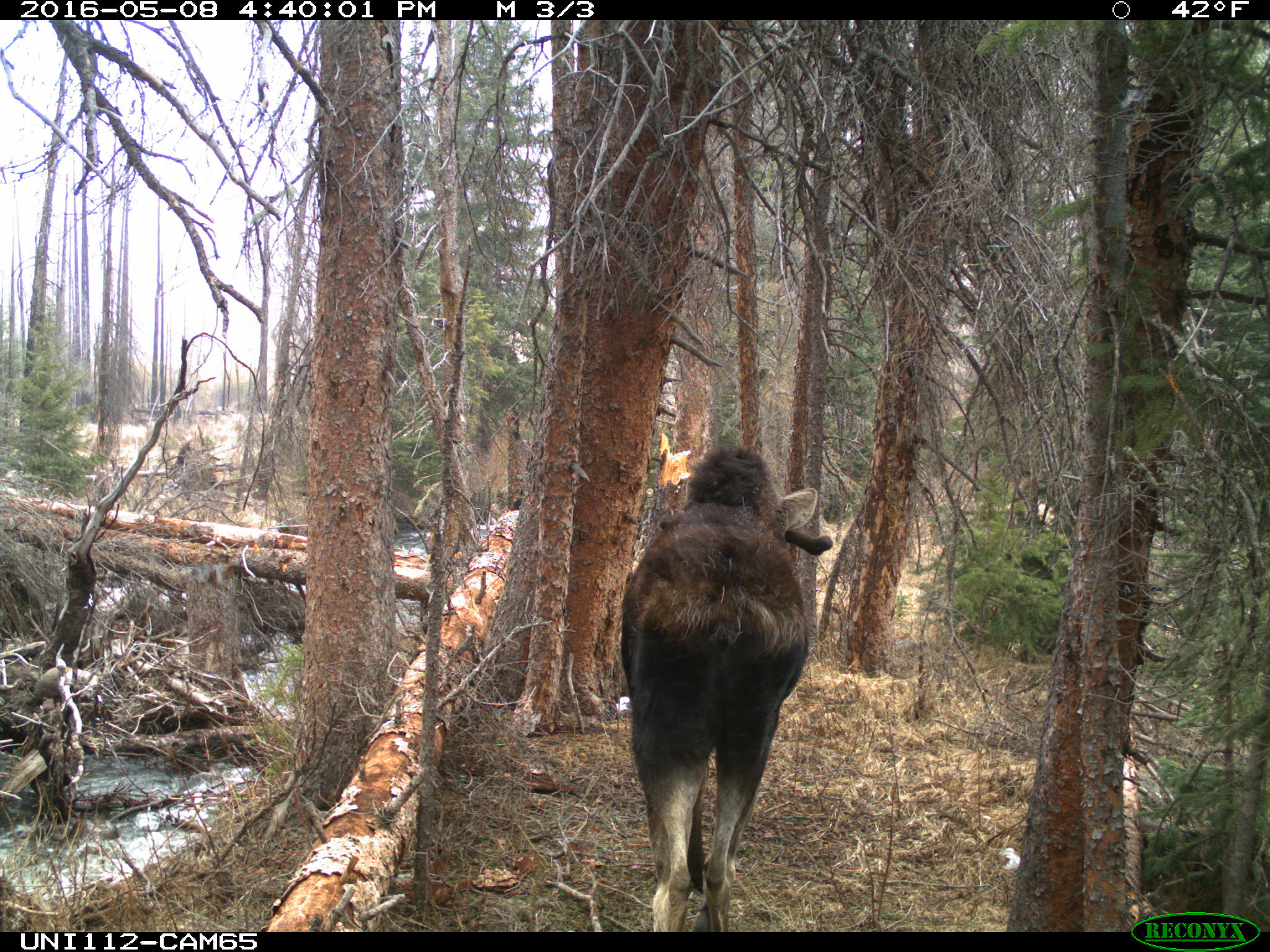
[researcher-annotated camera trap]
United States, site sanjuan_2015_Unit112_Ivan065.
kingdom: Animalia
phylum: Chordata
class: Mammalia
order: Artiodactyla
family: Cervidae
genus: Alces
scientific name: Alces alces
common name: moose